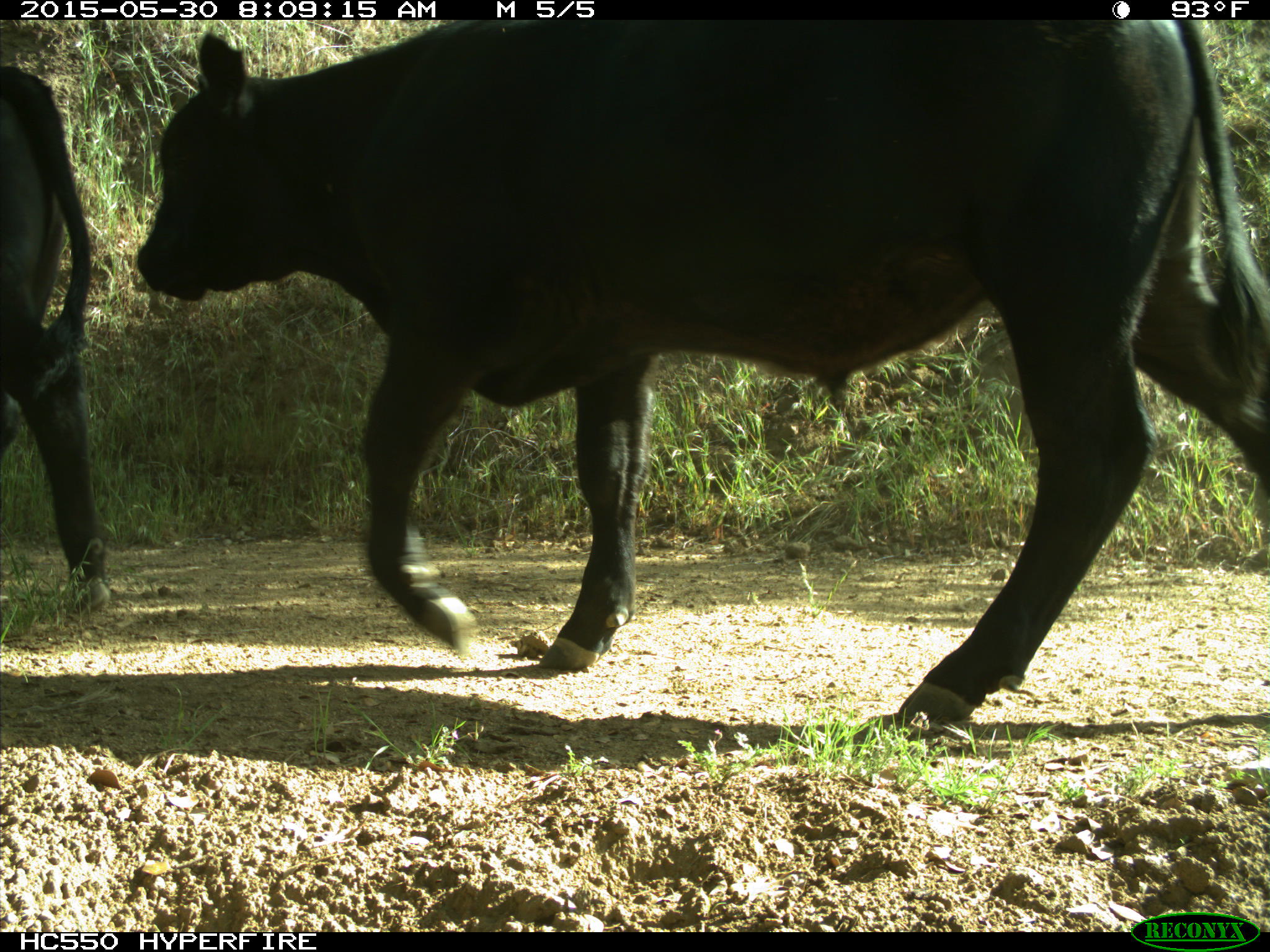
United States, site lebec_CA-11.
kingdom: Animalia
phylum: Chordata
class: Mammalia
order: Artiodactyla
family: Bovidae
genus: Bos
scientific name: Bos taurus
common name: domestic cow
Bos taurus (domestic cow).